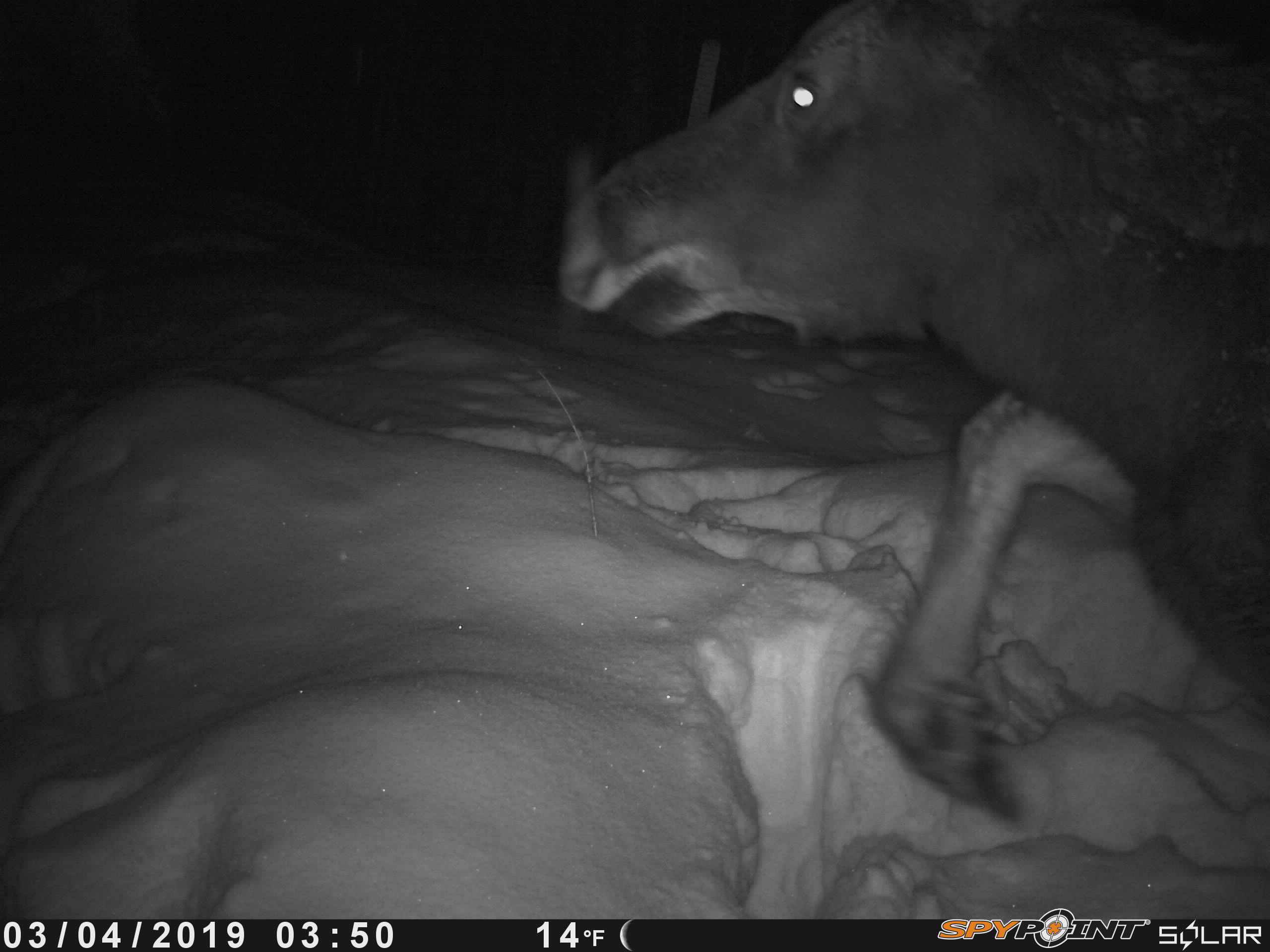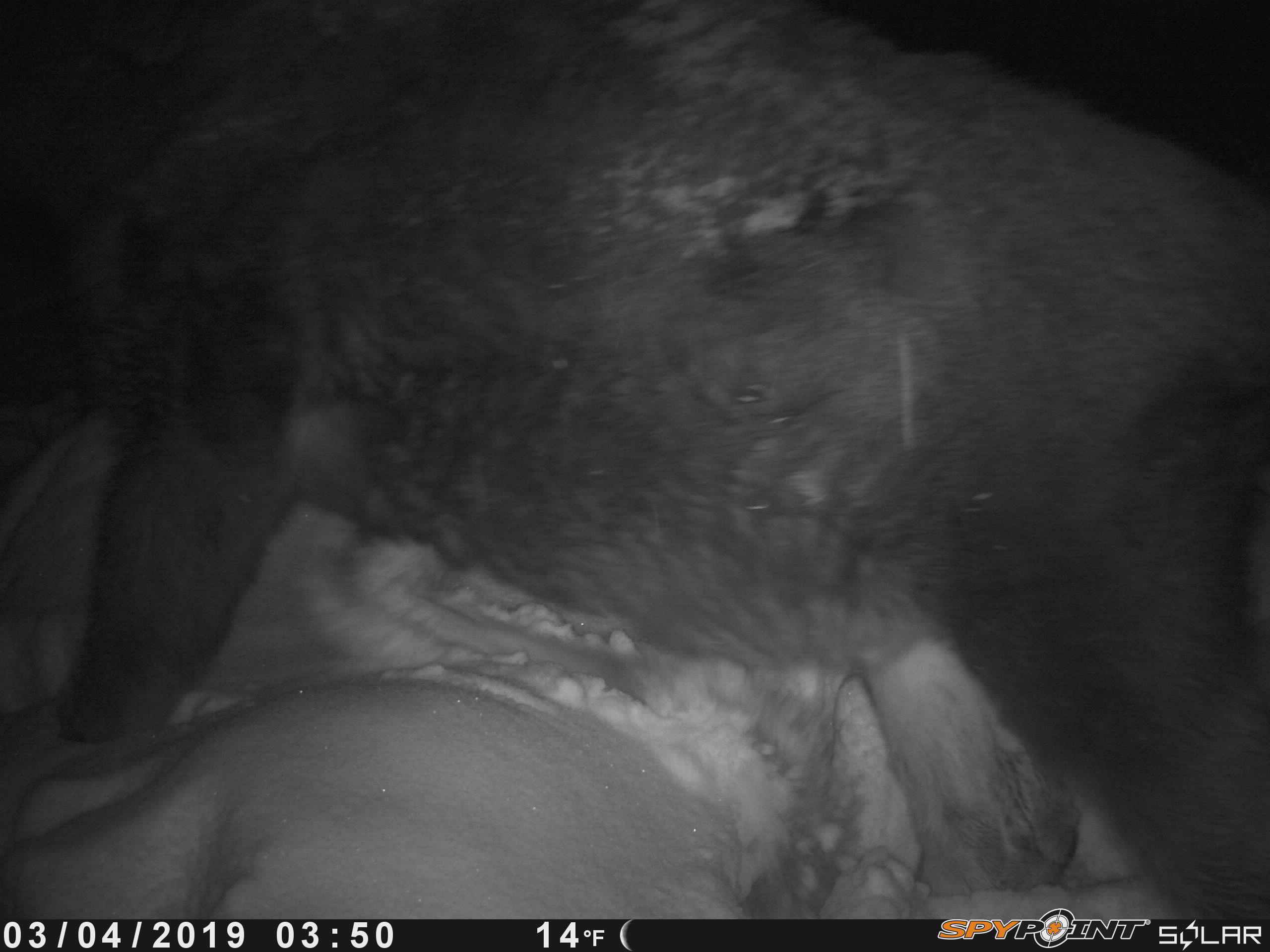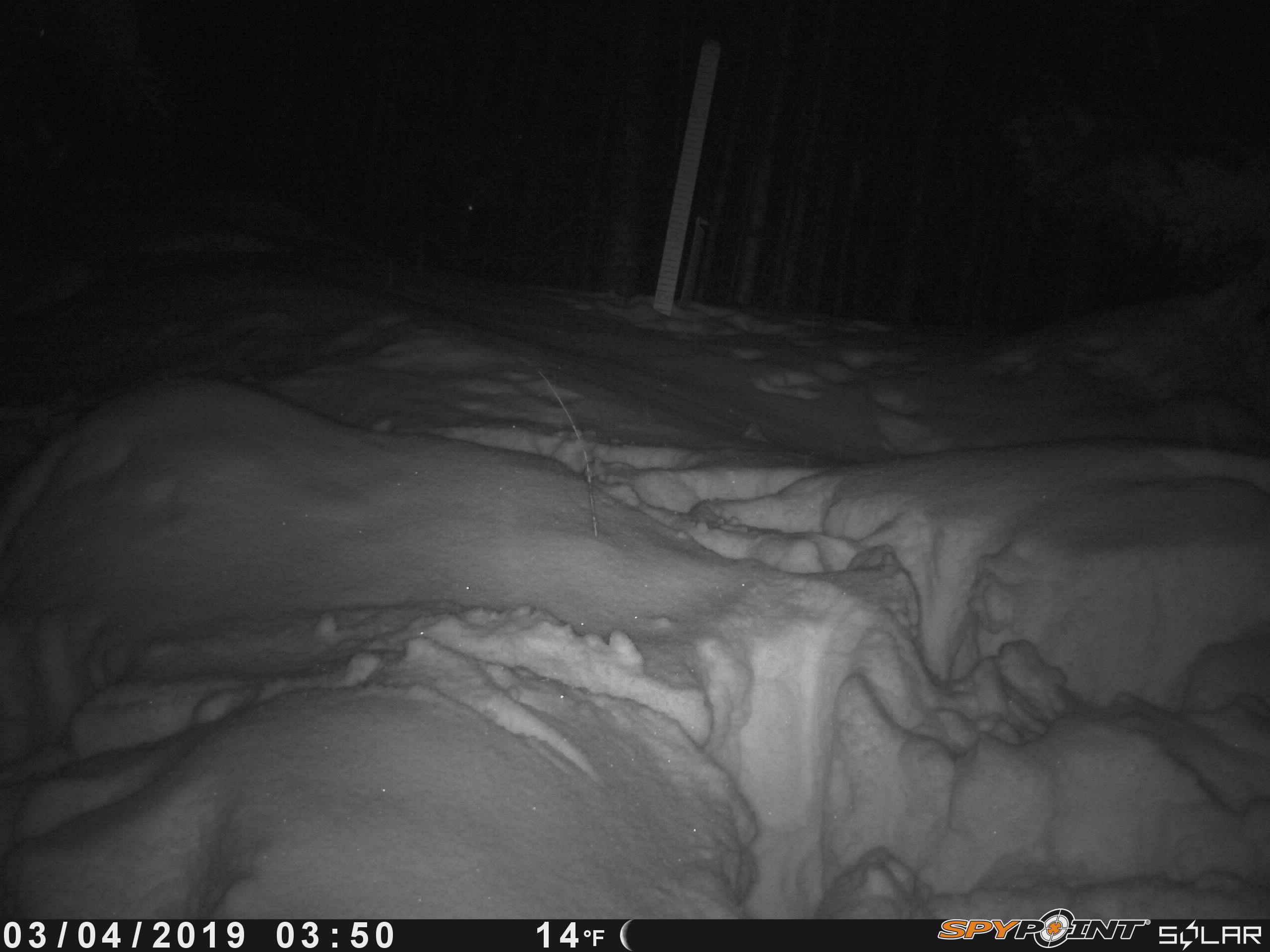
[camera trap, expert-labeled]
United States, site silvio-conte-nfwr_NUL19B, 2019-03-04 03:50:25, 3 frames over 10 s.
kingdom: Animalia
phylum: Chordata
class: Mammalia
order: Artiodactyla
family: Cervidae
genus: Alces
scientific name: Alces alces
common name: moose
Moose (Alces alces).